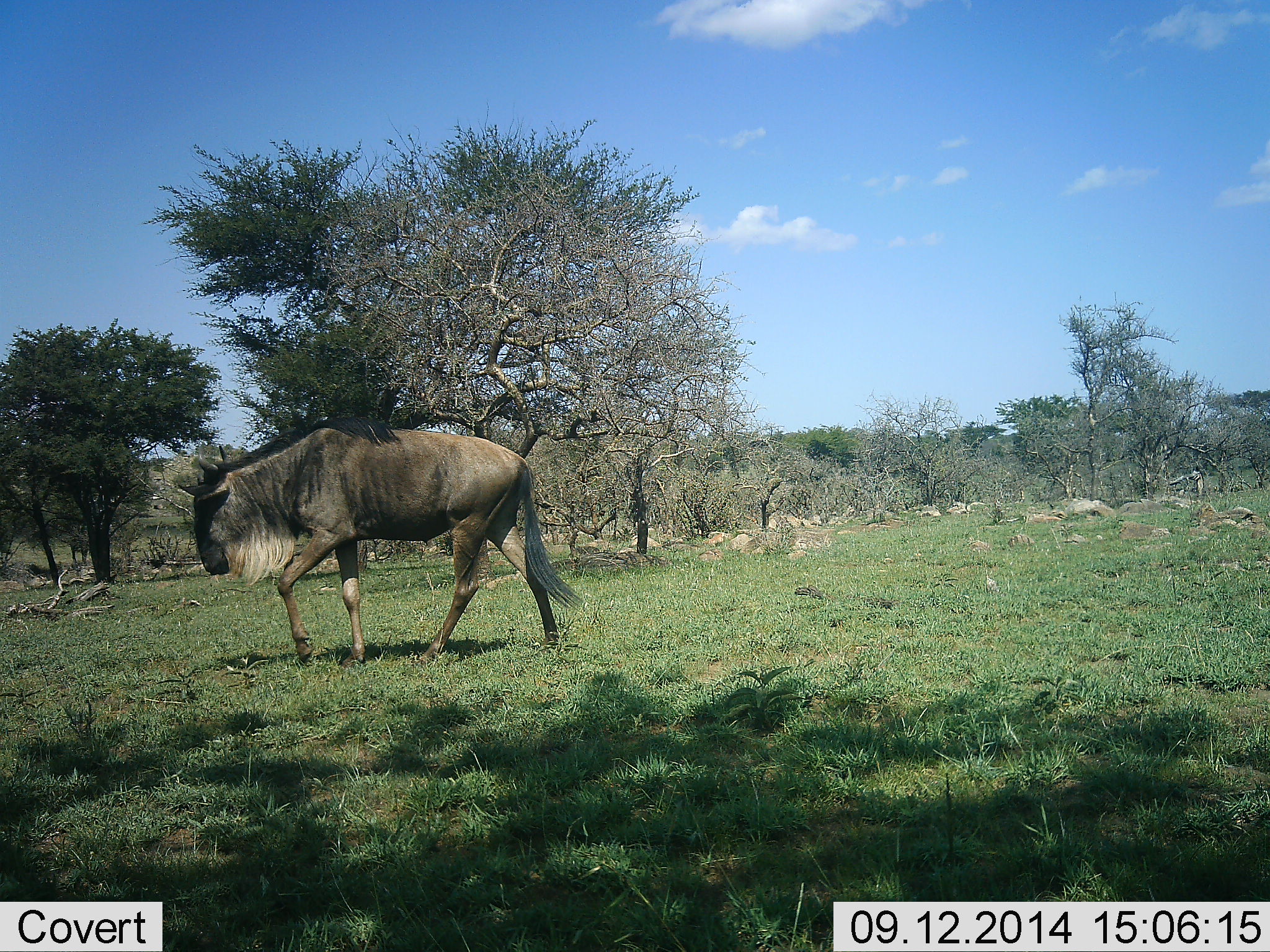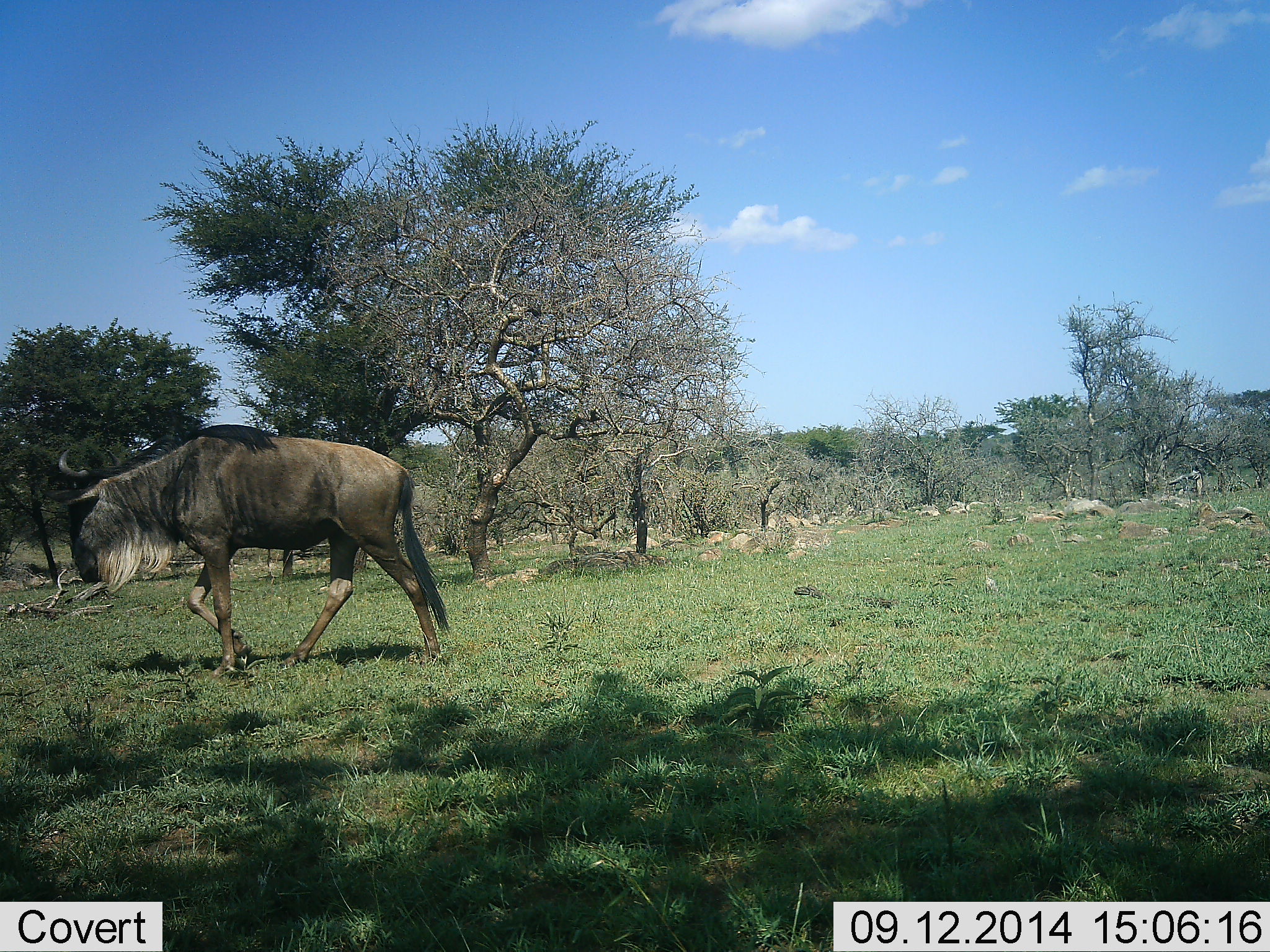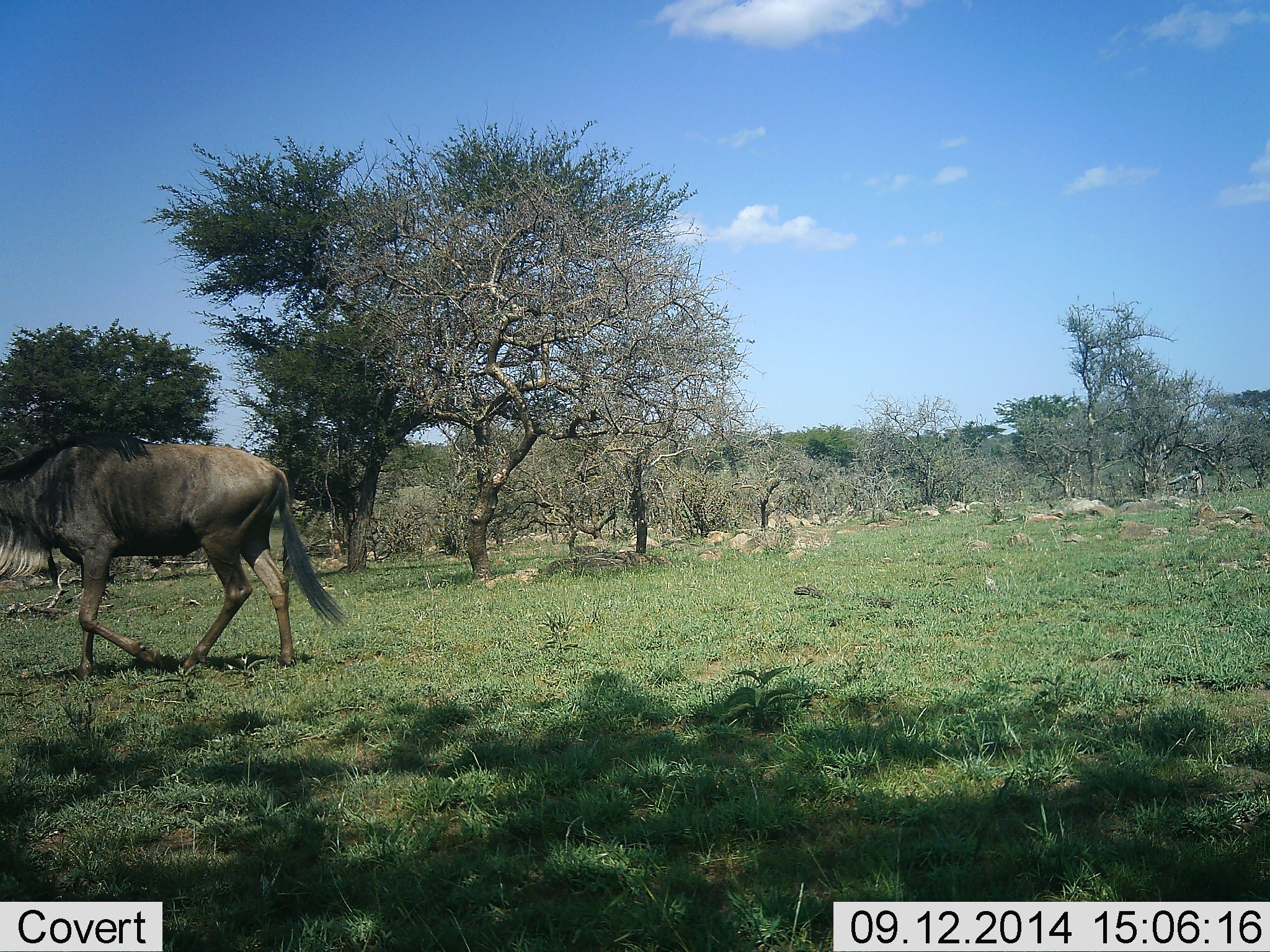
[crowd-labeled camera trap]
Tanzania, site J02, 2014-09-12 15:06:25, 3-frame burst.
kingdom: Animalia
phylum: Chordata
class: Mammalia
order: Artiodactyla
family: Bovidae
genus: Connochaetes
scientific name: Connochaetes taurinus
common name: blue wildebeest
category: wildebeest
Wildebeest (blue wildebeest) (Connochaetes taurinus), count 1. Behavior (volunteer vote fractions): standing 10%, resting 0%, moving 100%, interacting 0%. Young present (vote fraction): 0%. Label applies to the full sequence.